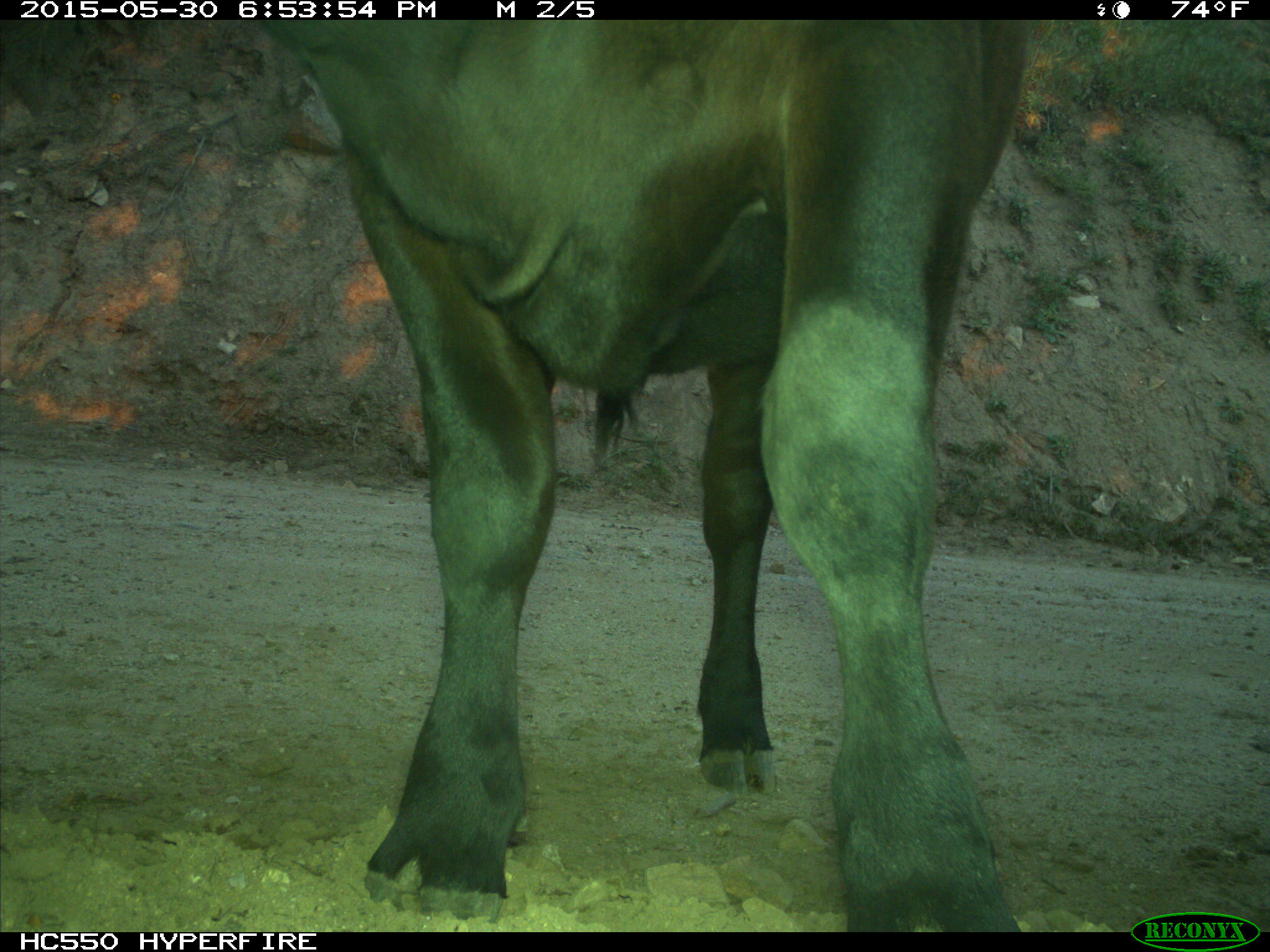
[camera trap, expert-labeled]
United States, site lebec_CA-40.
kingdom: Animalia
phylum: Chordata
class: Mammalia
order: Artiodactyla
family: Bovidae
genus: Bos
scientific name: Bos taurus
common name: domestic cow